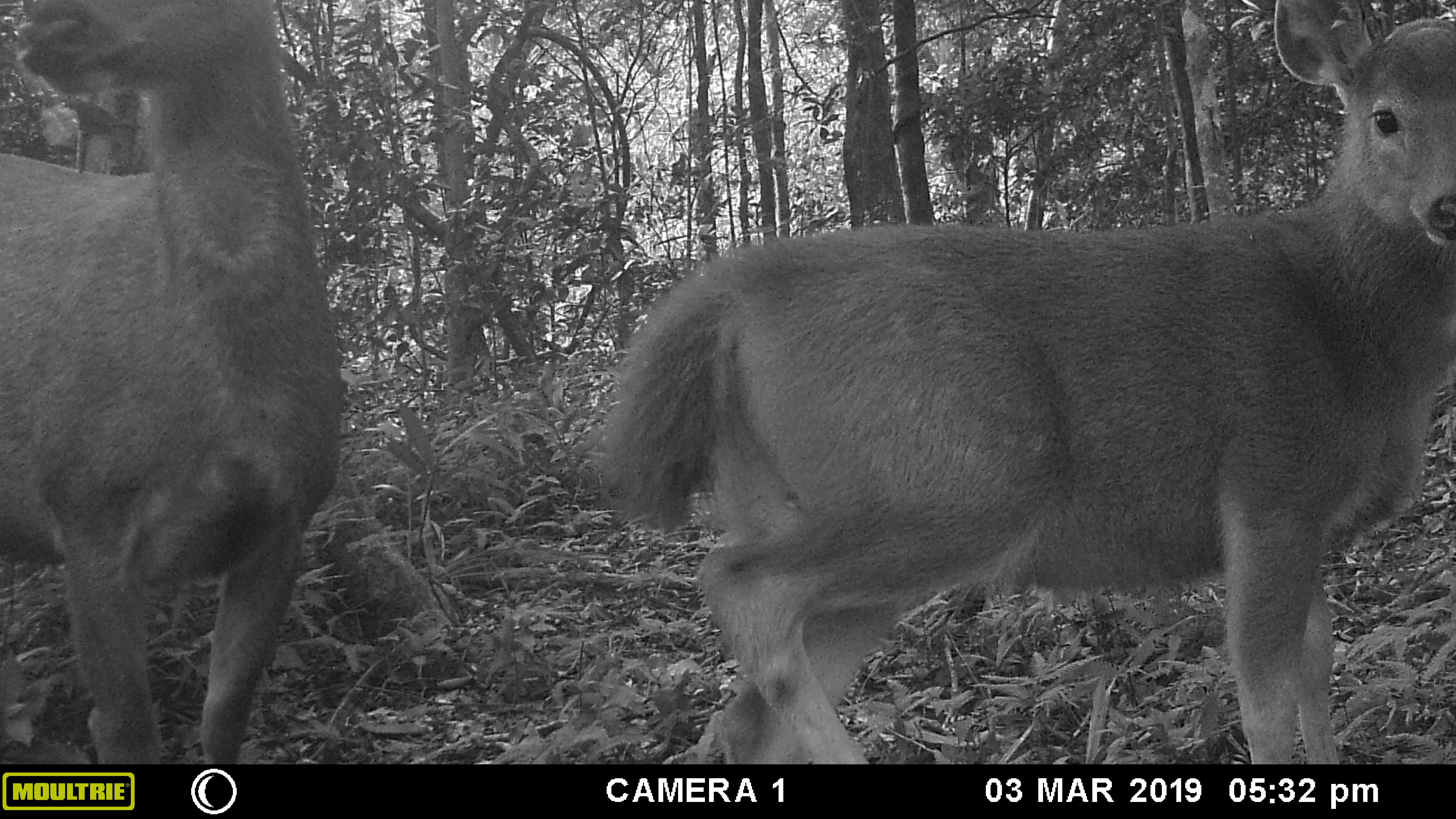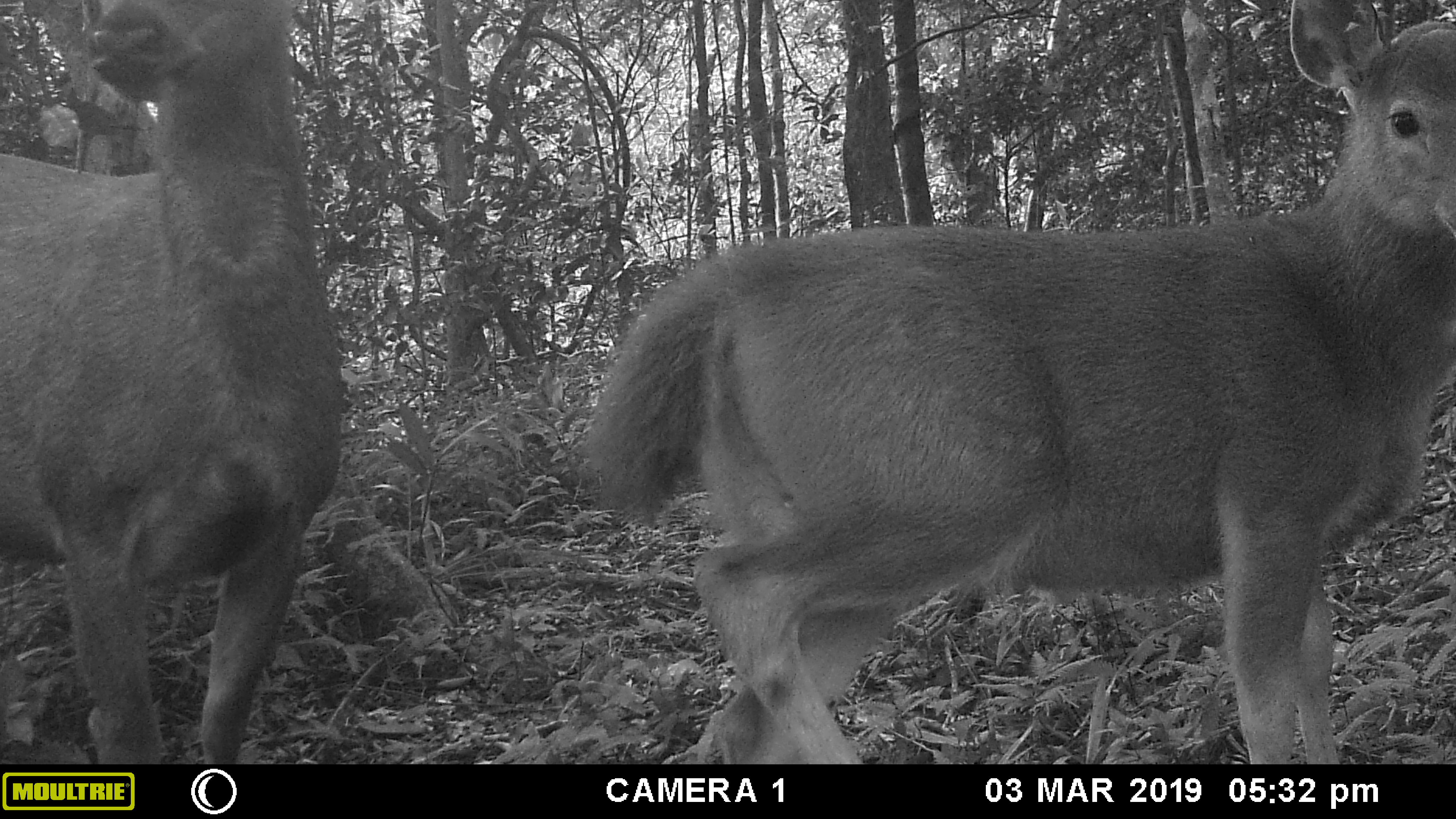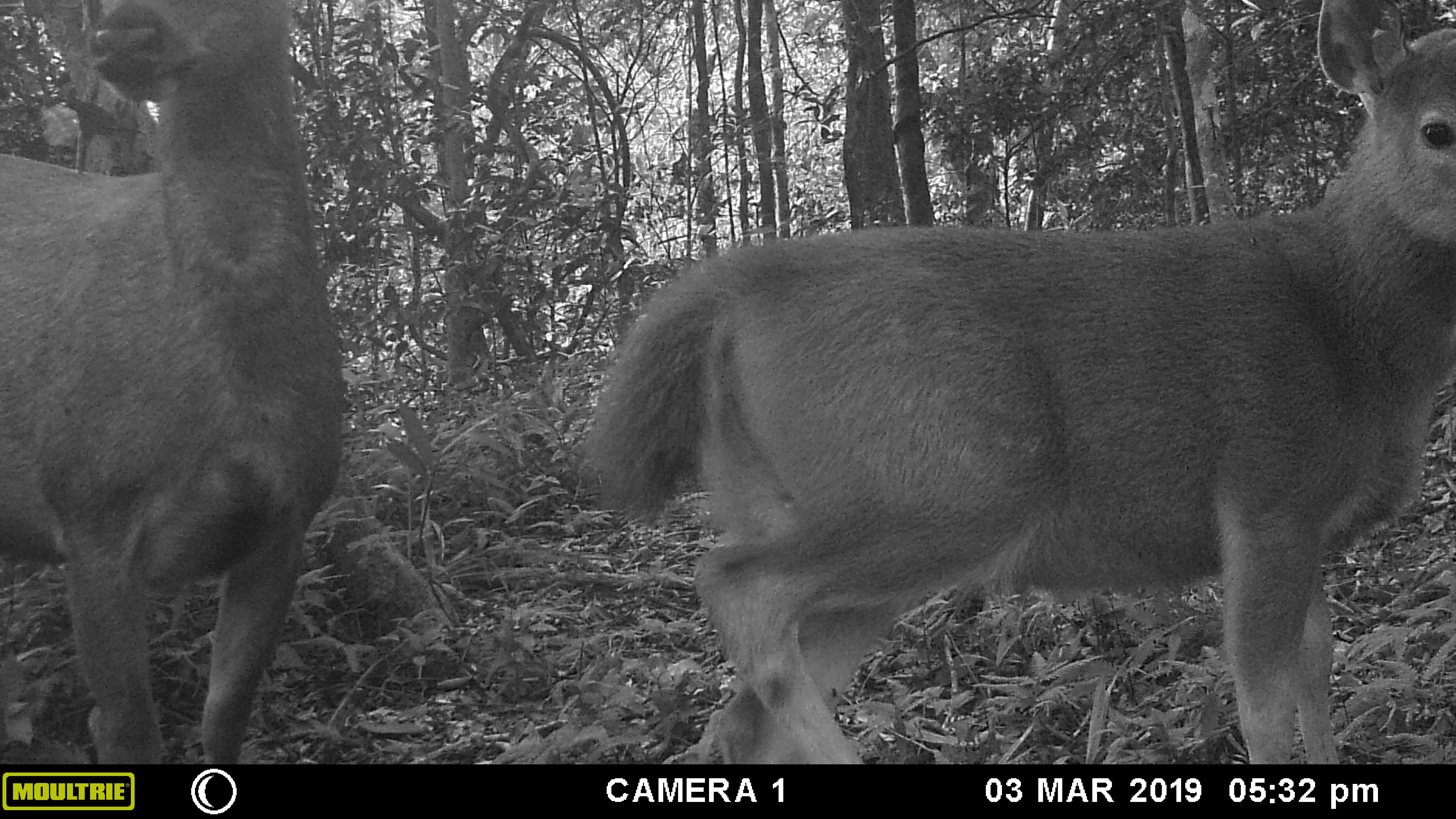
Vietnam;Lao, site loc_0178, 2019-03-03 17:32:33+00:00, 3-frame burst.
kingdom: Animalia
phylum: Chordata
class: Mammalia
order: Artiodactyla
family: Cervidae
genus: Rusa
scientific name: Rusa unicolor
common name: sambar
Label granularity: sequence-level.